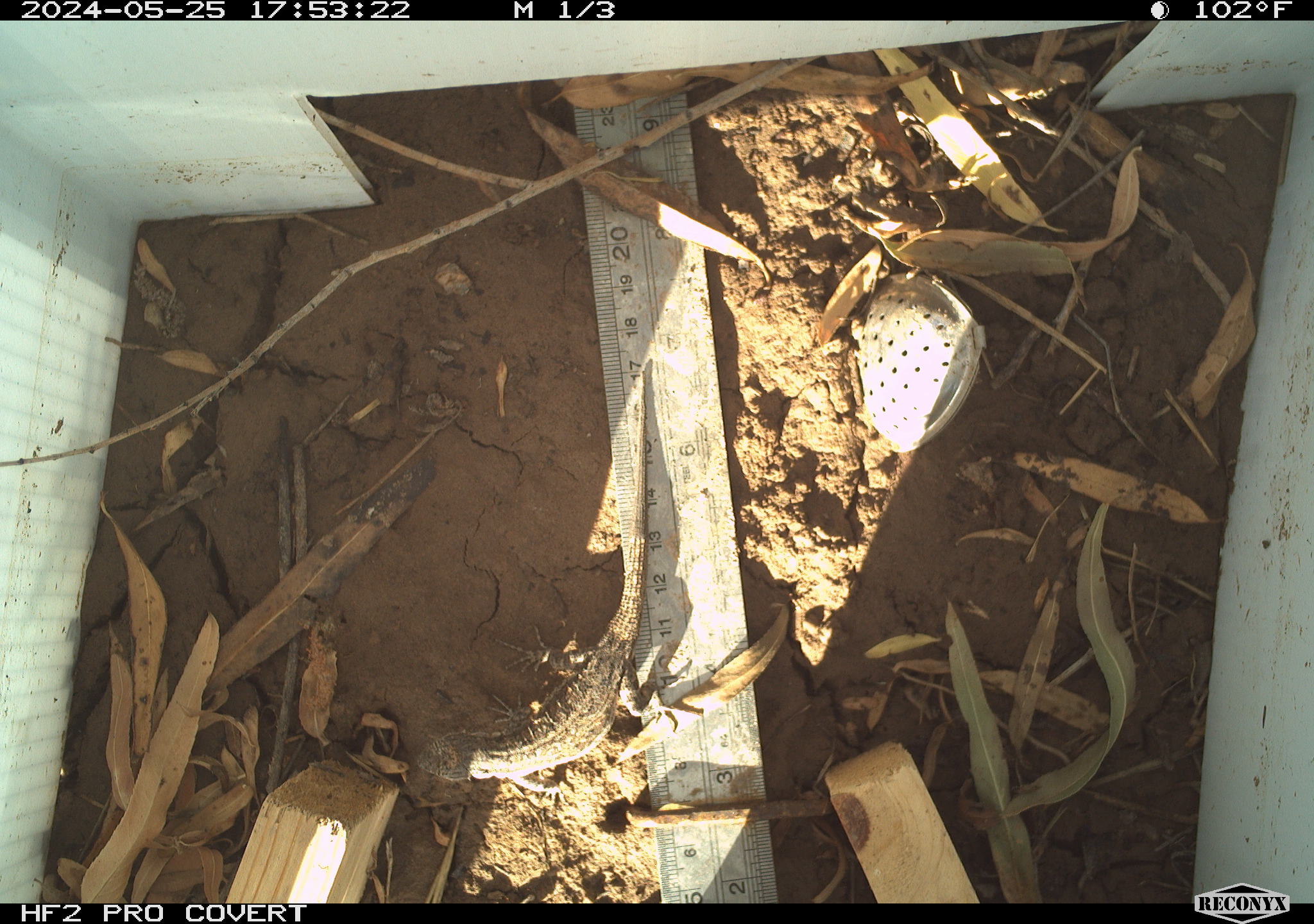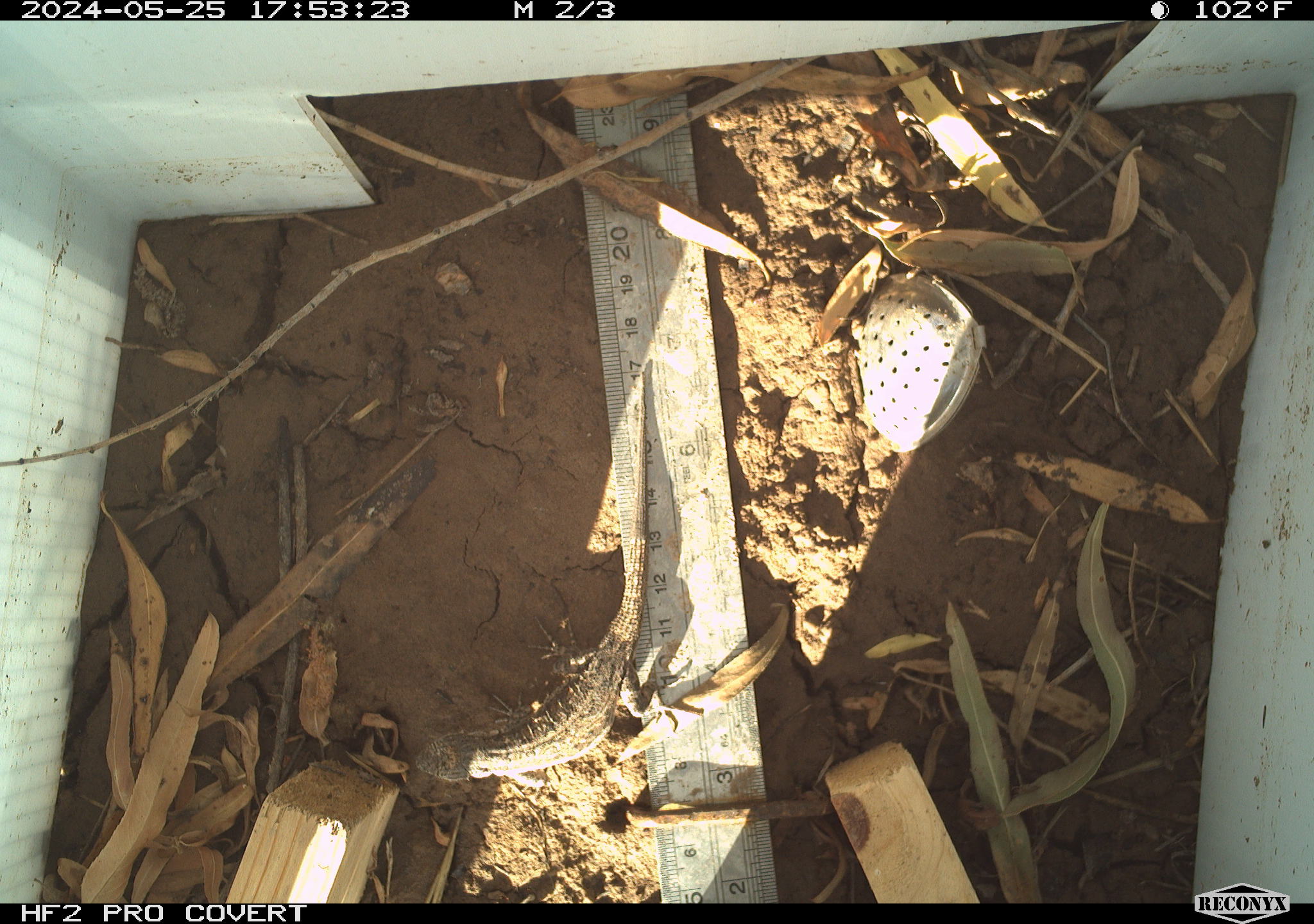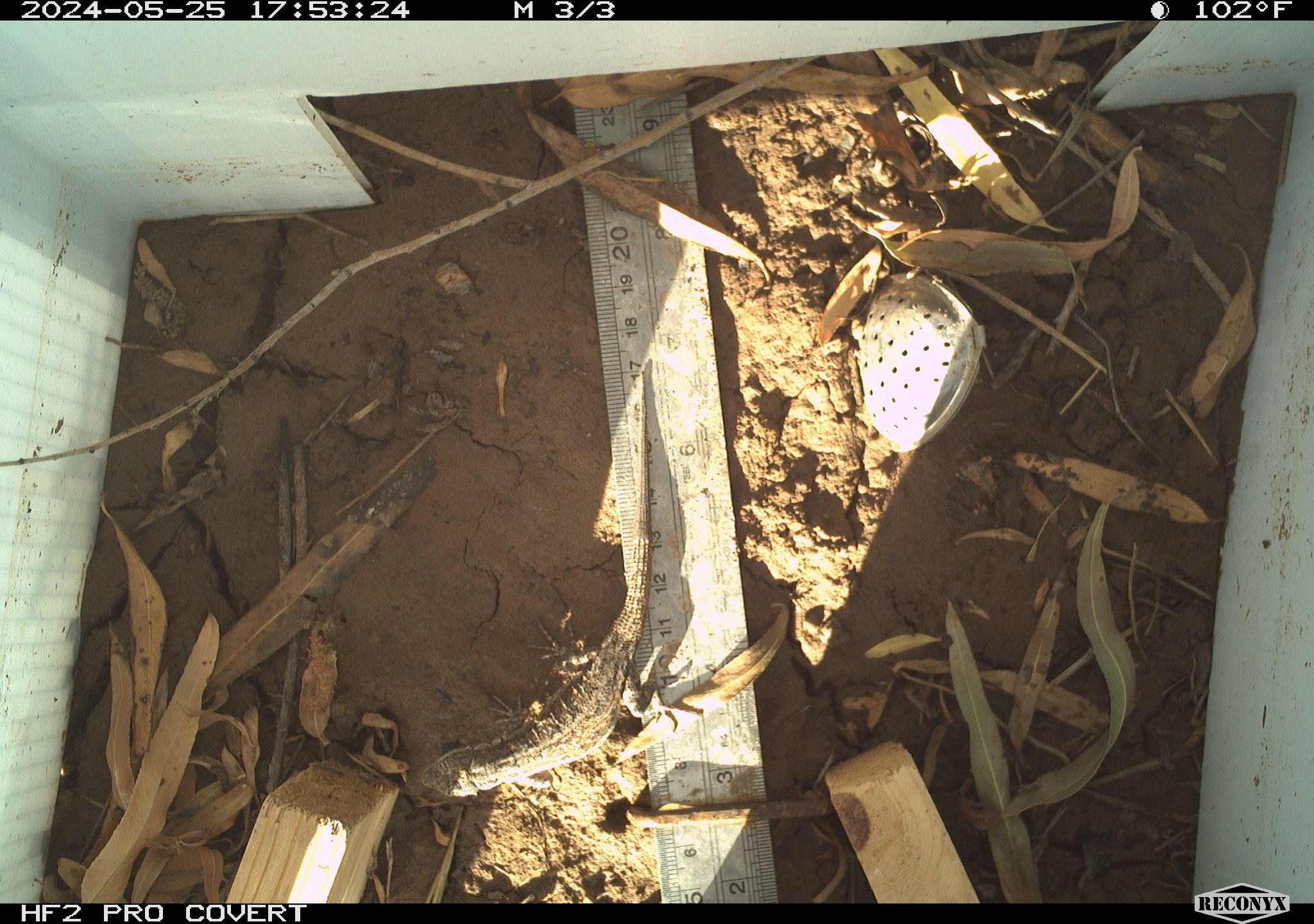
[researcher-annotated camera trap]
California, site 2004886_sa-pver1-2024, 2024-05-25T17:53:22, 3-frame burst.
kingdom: Animalia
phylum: Chordata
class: Reptilia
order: Squamata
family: Phrynosomatidae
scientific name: Phrynosomatidae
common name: phrynosomatid lizards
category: phrynosomatidae family